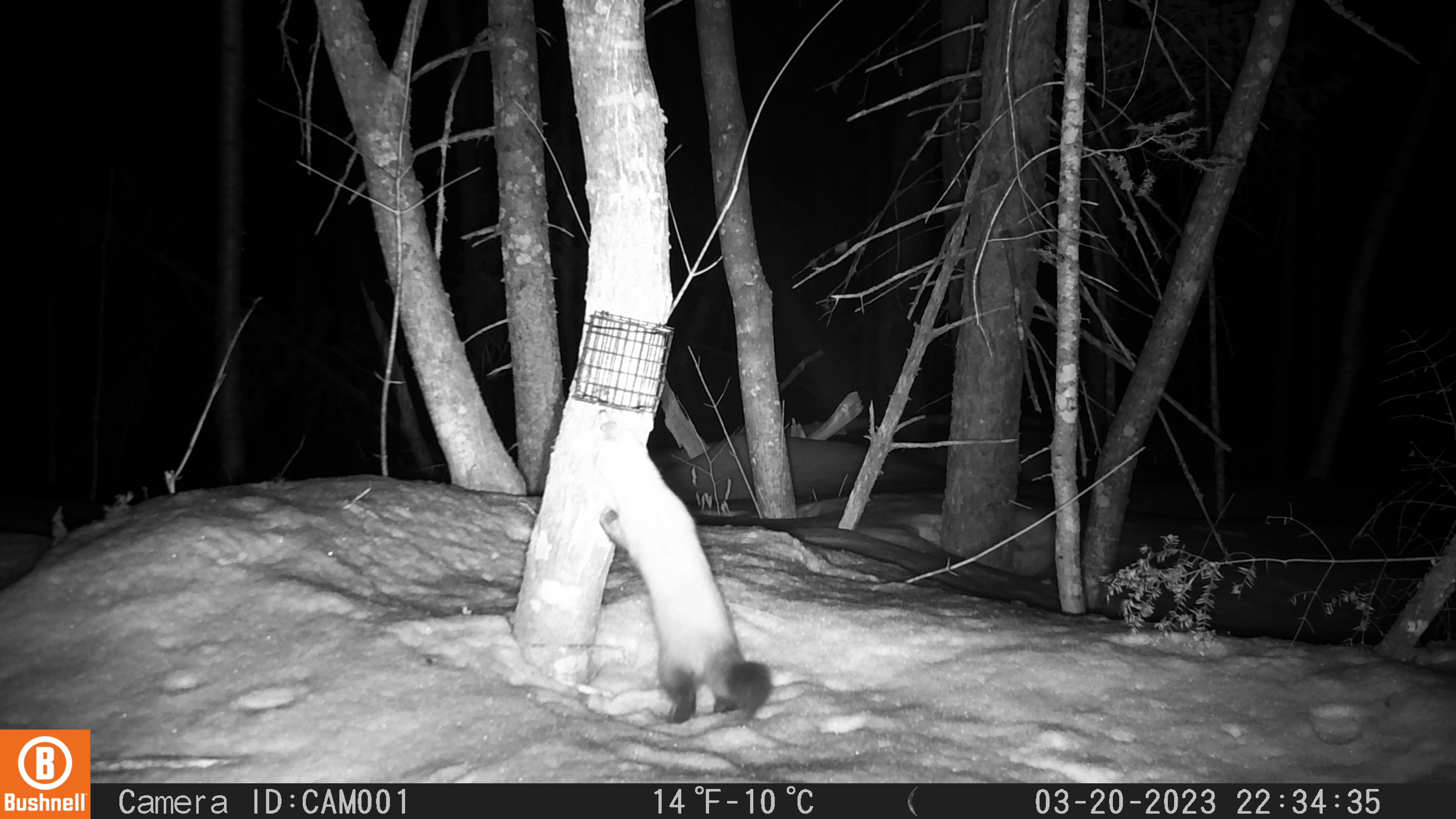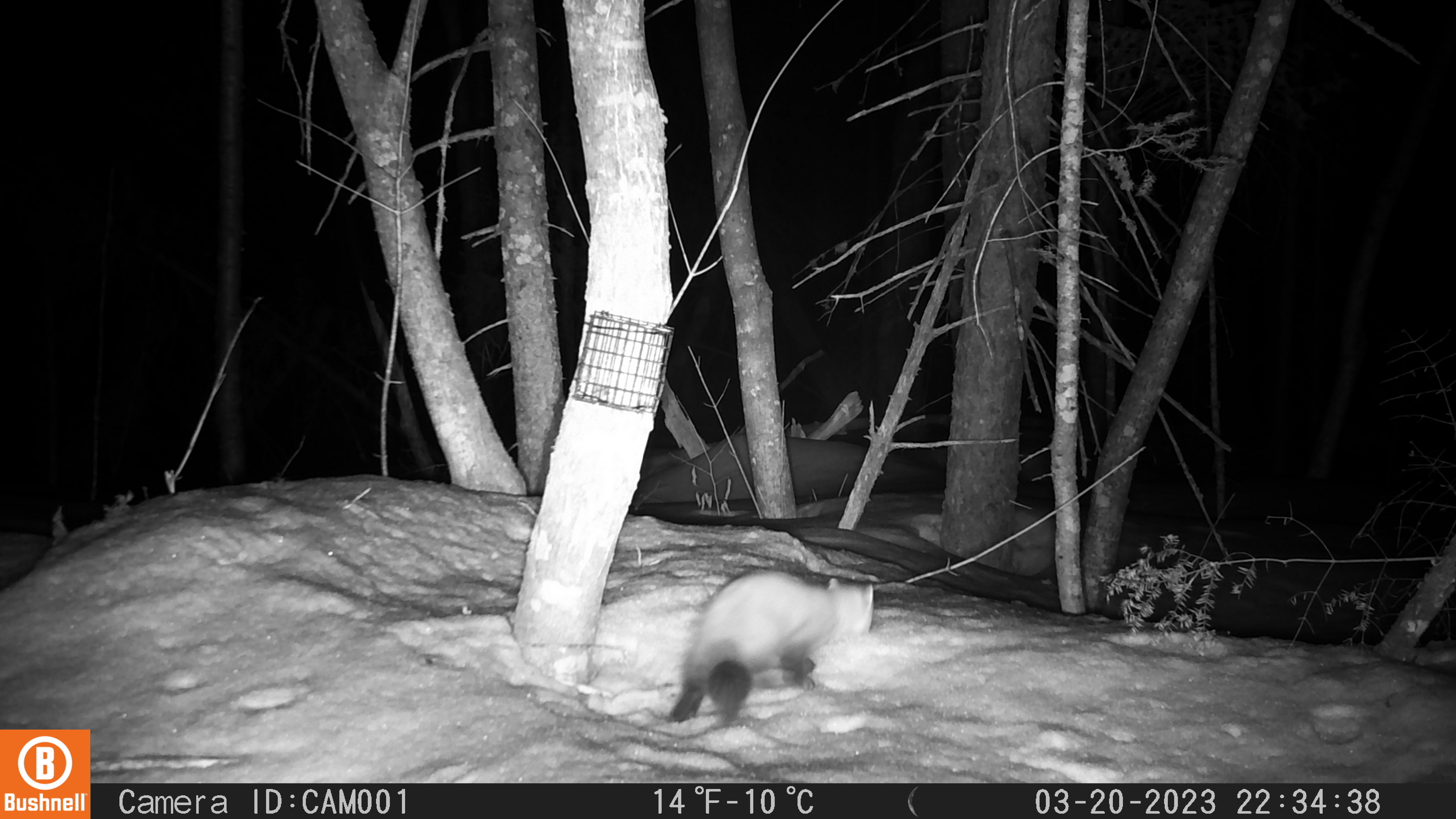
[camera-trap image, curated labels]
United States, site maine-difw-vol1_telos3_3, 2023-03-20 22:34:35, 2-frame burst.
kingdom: Animalia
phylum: Chordata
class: Mammalia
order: Carnivora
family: Mustelidae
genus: Martes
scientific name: Martes americana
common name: american marten